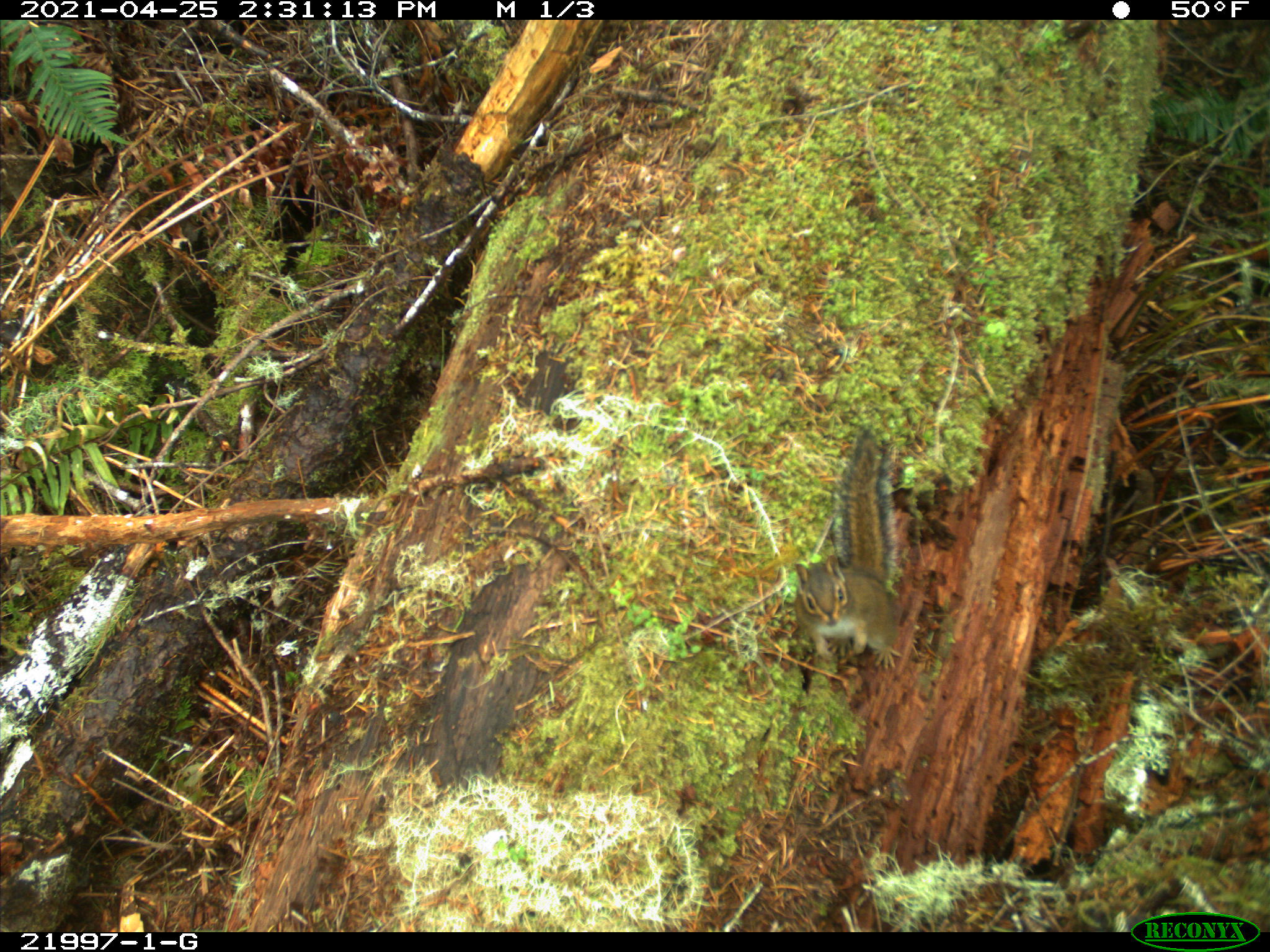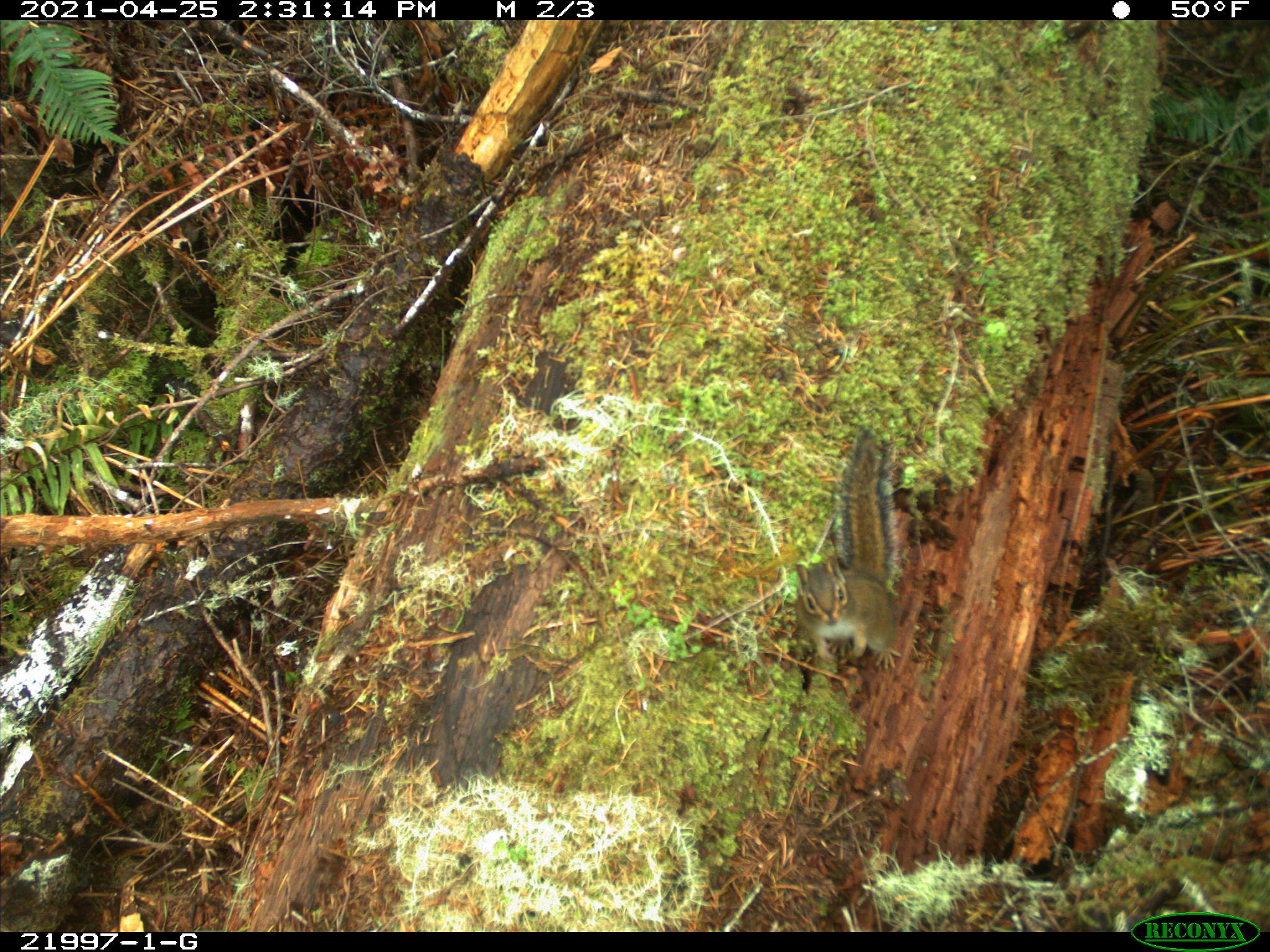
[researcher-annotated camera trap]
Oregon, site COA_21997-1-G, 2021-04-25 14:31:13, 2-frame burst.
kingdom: Animalia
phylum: Chordata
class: Mammalia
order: Rodentia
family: Sciuridae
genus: Neotamias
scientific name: Neotamias townsendii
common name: townsend's chipmunk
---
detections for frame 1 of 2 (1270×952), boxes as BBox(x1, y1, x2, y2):
townsend's chipmunk: BBox(754, 402, 945, 714)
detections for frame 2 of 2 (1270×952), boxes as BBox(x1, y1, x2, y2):
townsend's chipmunk: BBox(766, 401, 928, 706)